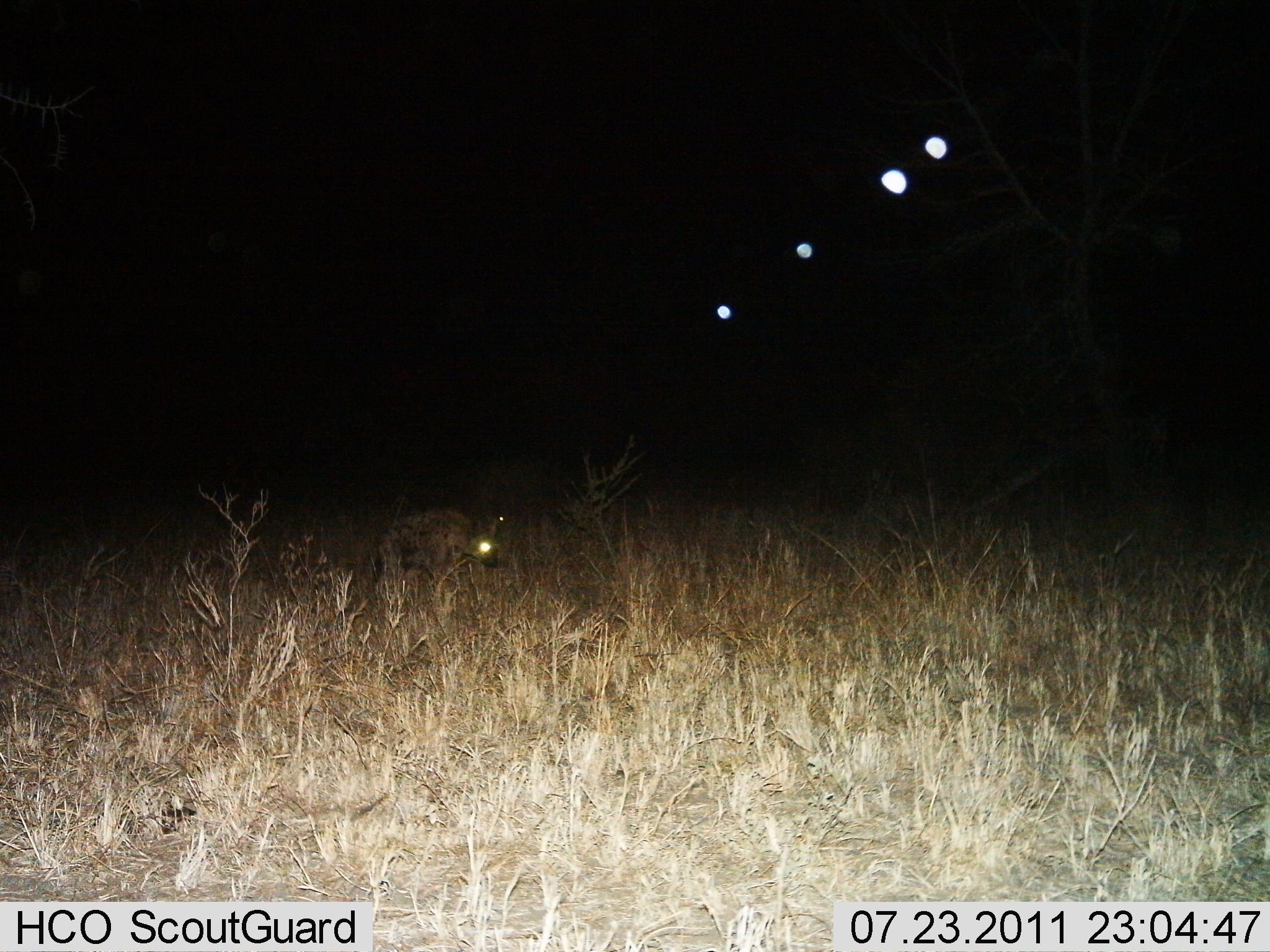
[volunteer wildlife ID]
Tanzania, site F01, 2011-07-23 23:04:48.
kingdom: Animalia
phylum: Chordata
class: Mammalia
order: Carnivora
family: Hyaenidae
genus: Crocuta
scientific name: Crocuta crocuta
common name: spotted hyena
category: hyenaspotted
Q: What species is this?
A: Hyenaspotted (spotted hyena) (Crocuta crocuta).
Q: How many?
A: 1.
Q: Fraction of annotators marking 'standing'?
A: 27%.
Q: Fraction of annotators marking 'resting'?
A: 0%.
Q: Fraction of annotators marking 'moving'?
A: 73%.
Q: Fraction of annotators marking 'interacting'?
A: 0%.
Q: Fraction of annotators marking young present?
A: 0%.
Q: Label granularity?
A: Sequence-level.